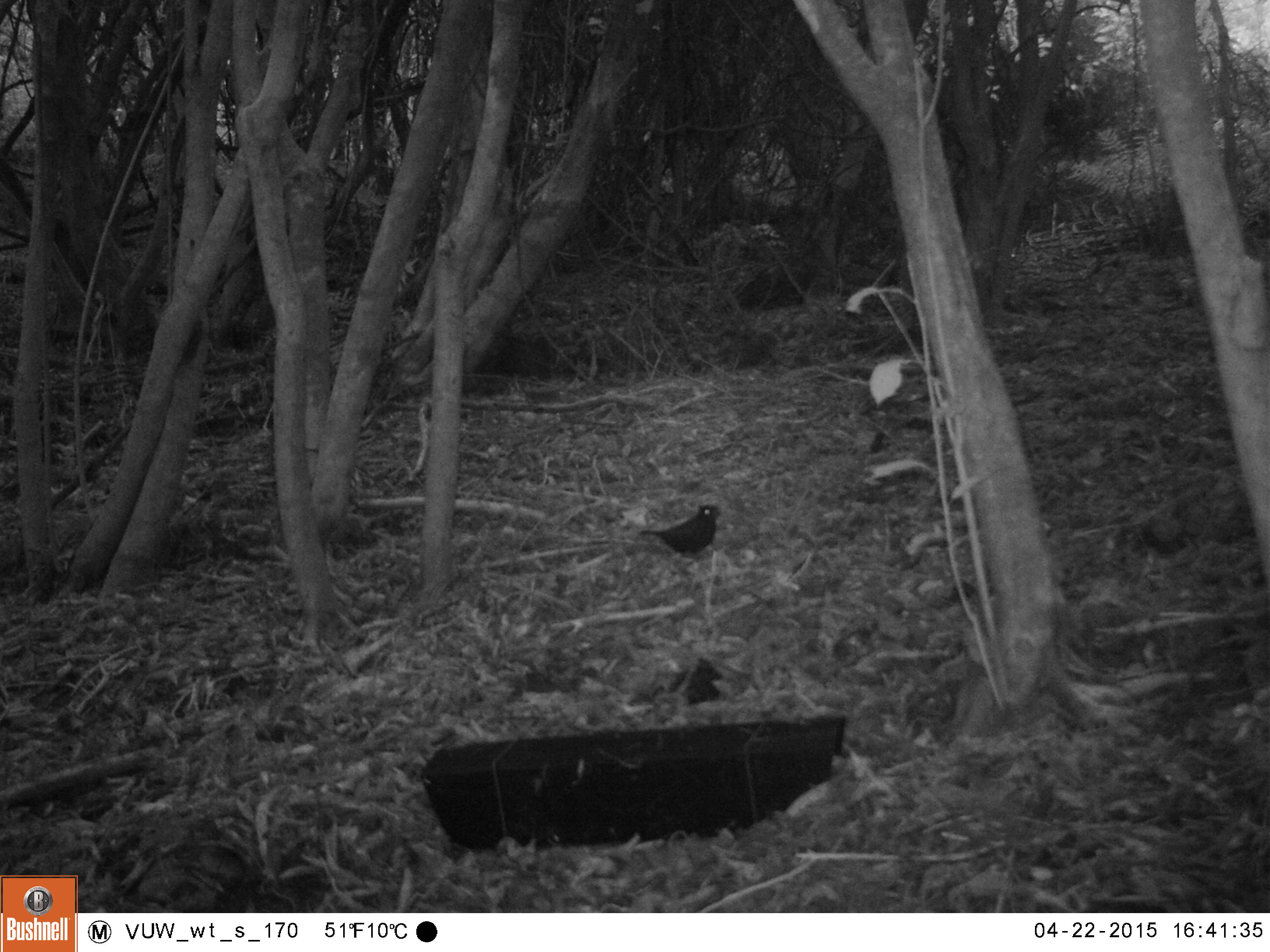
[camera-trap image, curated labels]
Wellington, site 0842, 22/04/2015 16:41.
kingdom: Animalia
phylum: Chordata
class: Aves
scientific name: Aves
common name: bird